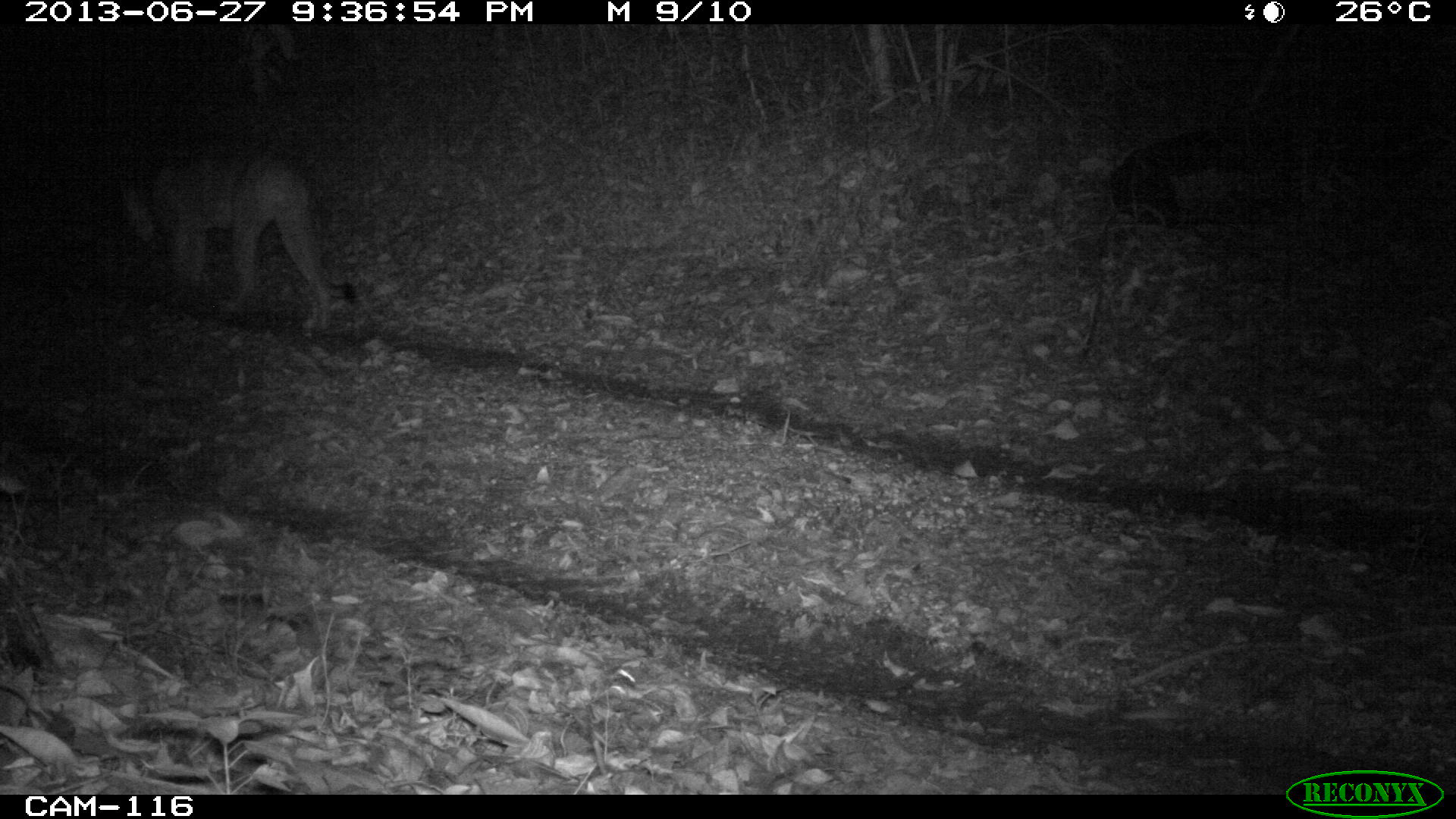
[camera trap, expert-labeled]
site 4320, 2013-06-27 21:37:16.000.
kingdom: Animalia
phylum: Chordata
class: Mammalia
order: Carnivora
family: Felidae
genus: Puma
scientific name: Puma concolor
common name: mountain lion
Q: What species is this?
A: Puma concolor (mountain lion).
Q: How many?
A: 1.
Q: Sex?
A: Male.